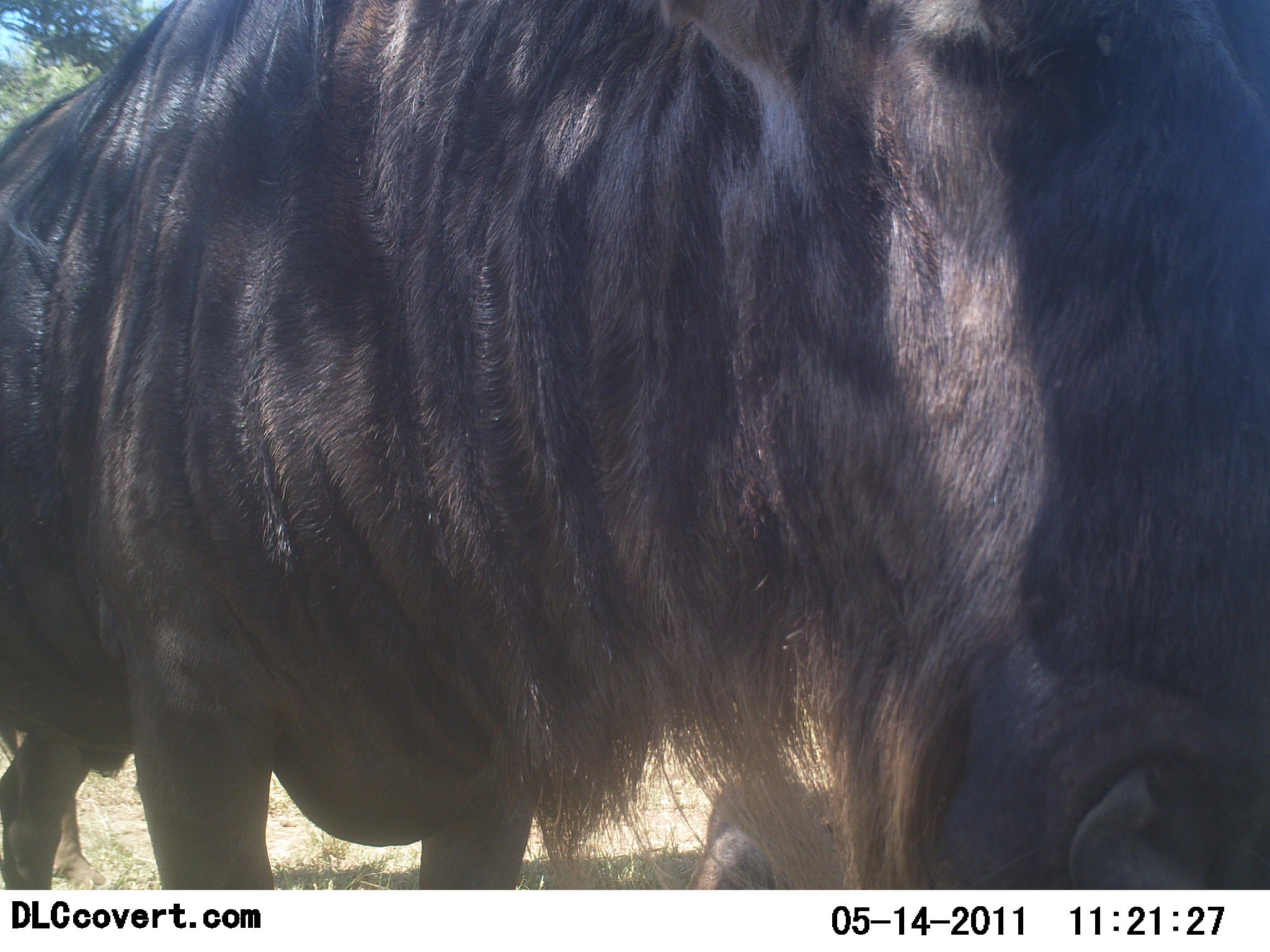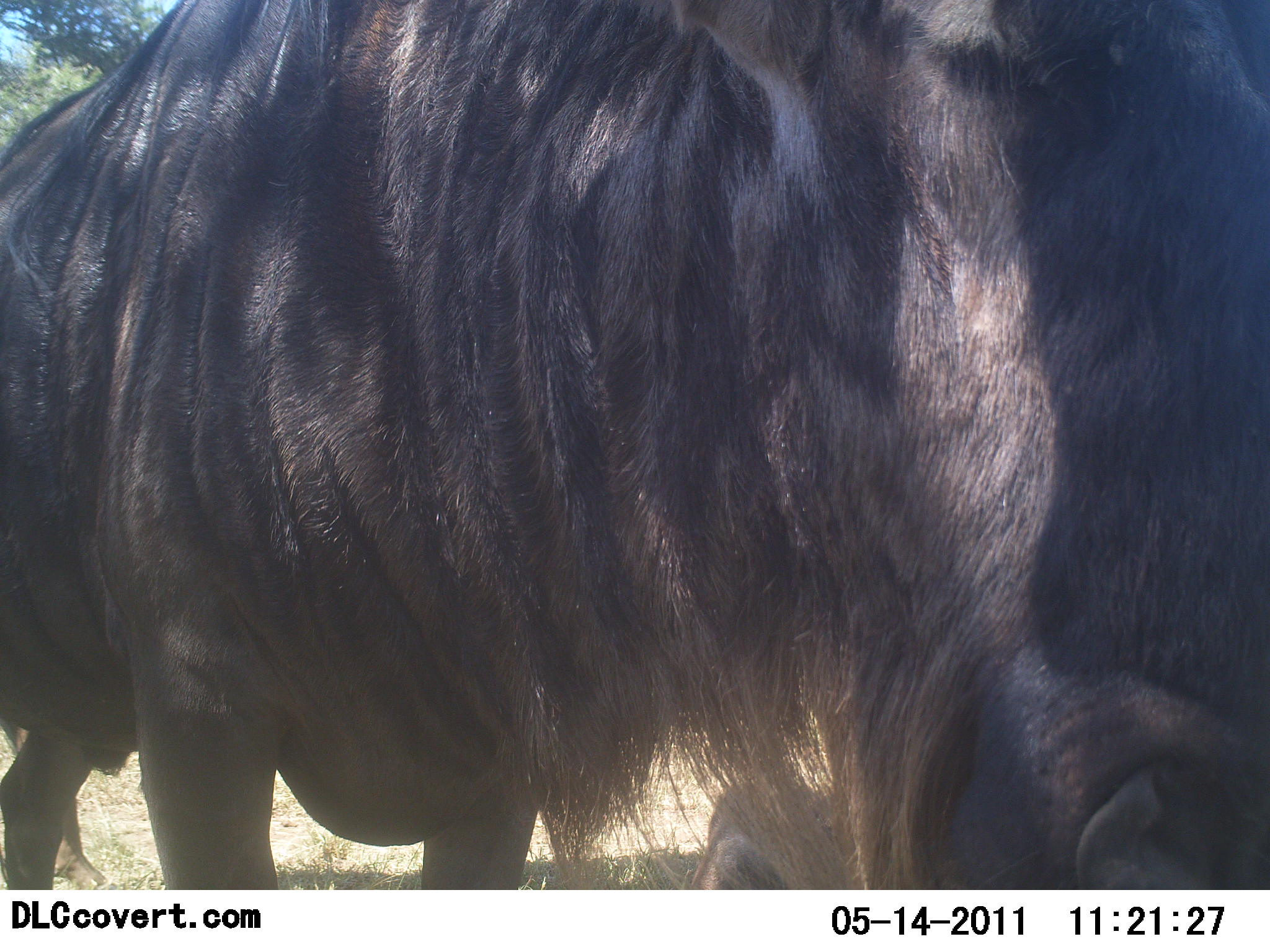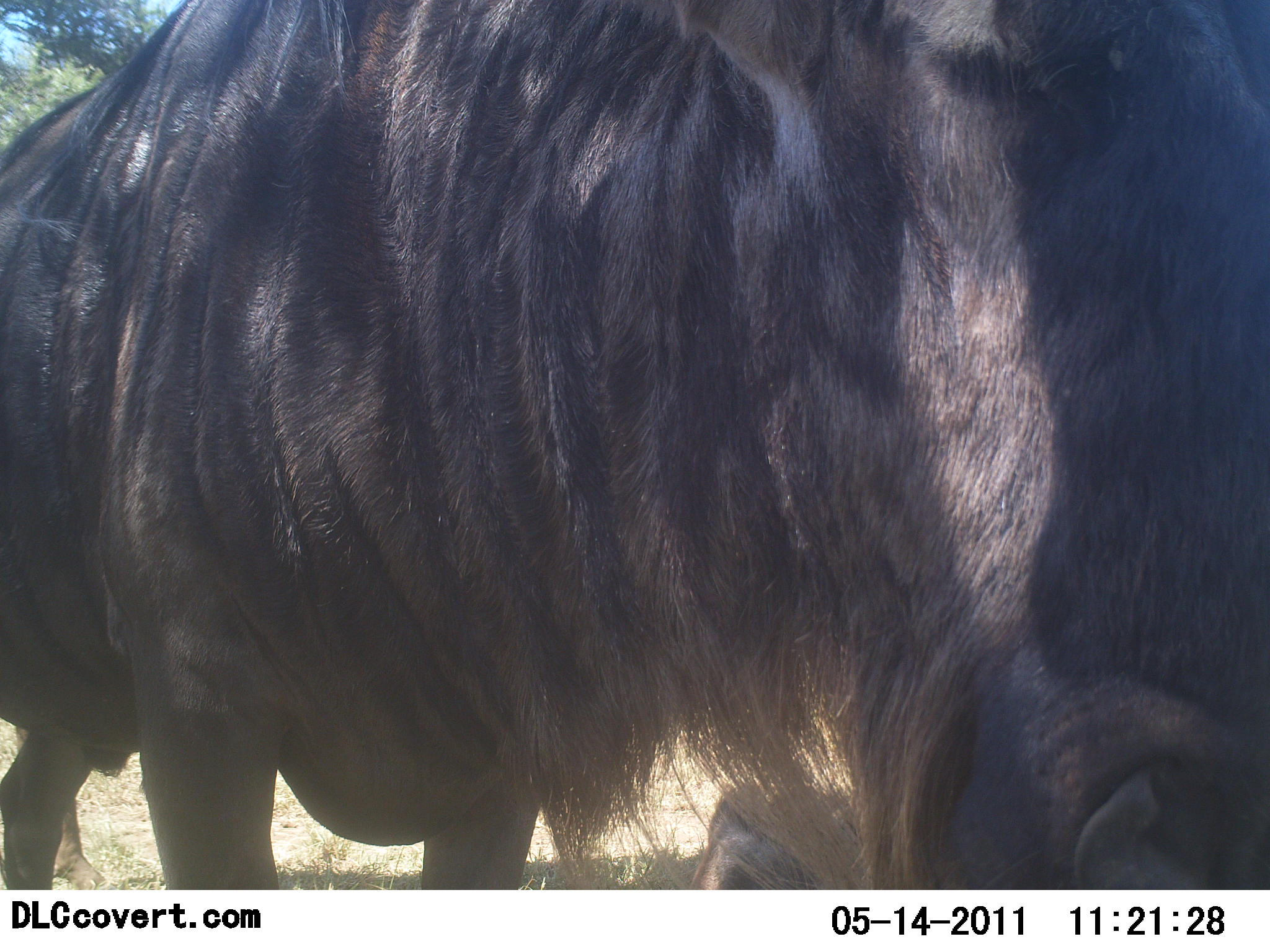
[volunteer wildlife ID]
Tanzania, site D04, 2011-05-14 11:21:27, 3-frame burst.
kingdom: Animalia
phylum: Chordata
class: Mammalia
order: Artiodactyla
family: Bovidae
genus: Connochaetes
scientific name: Connochaetes taurinus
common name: blue wildebeest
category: wildebeest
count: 1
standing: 70%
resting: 10%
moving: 10%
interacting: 20%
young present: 0%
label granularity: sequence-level